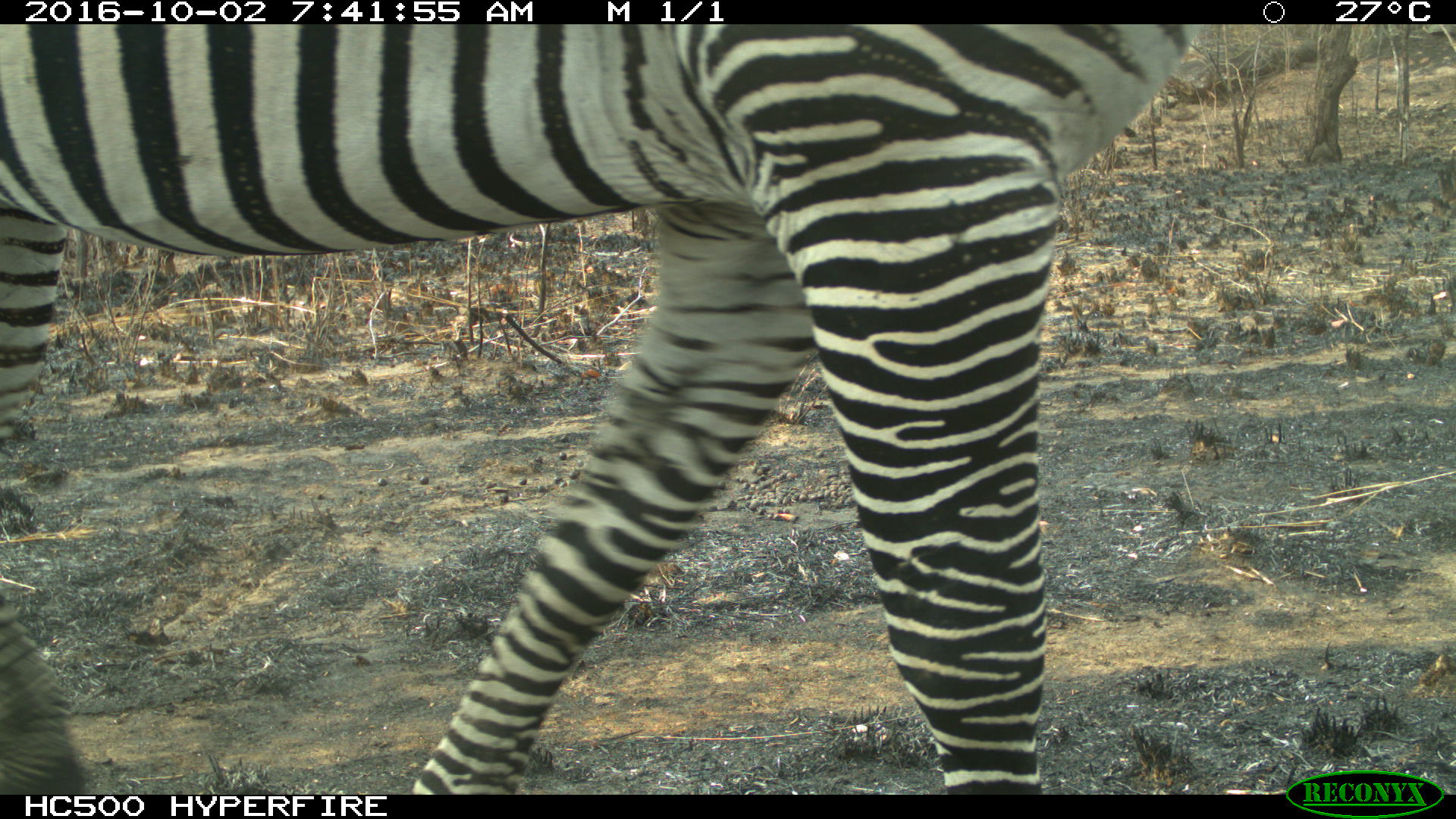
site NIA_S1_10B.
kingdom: Animalia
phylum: Chordata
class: Mammalia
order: Perissodactyla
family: Equidae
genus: Equus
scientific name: Equus quagga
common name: plains zebra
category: zebraplains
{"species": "zebraplains (plains zebra) (Equus quagga)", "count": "1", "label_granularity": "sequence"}